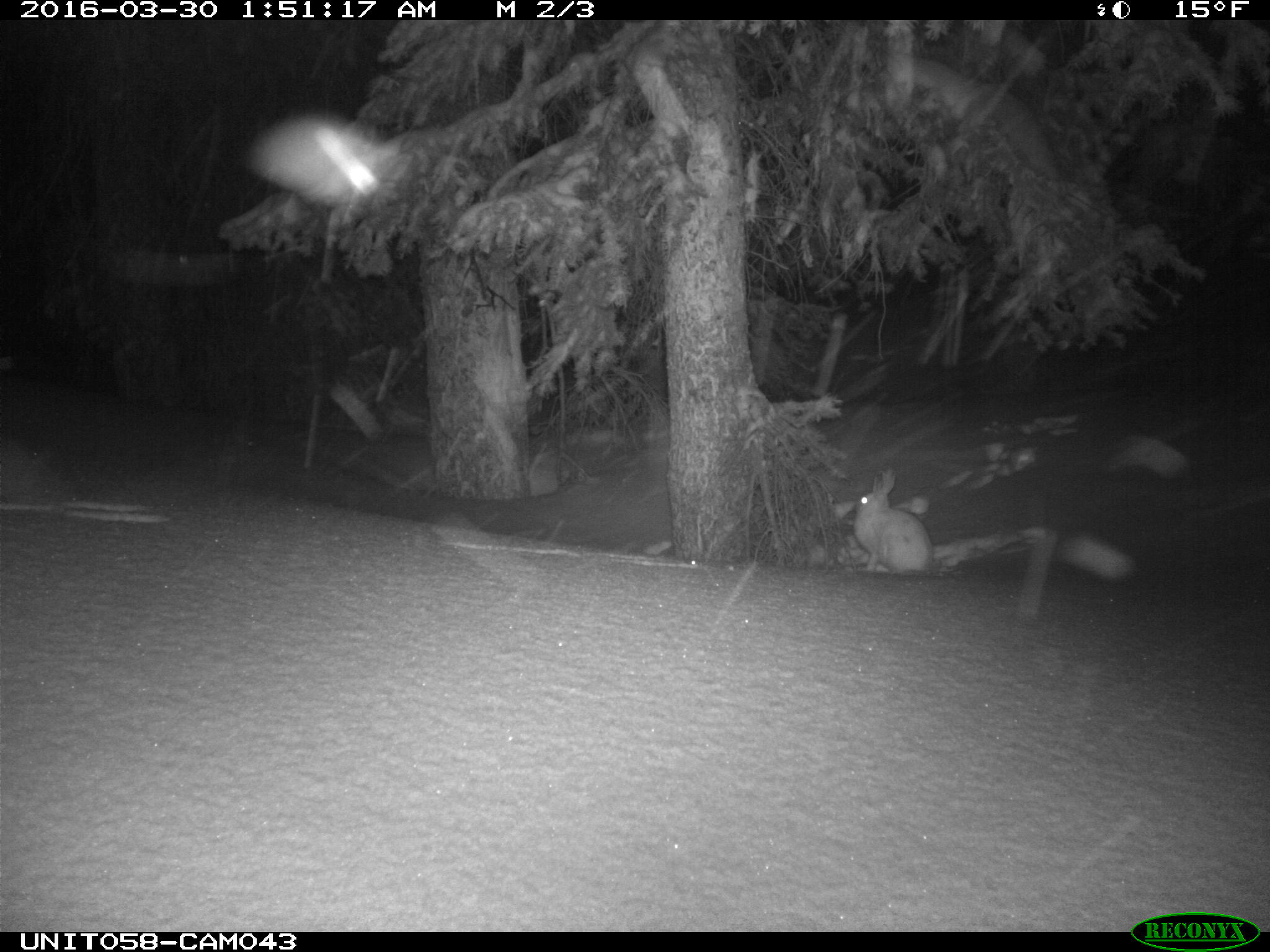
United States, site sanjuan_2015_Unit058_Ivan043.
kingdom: Animalia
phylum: Chordata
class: Mammalia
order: Lagomorpha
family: Leporidae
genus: Lepus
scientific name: Lepus americanus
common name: snowshoe hare